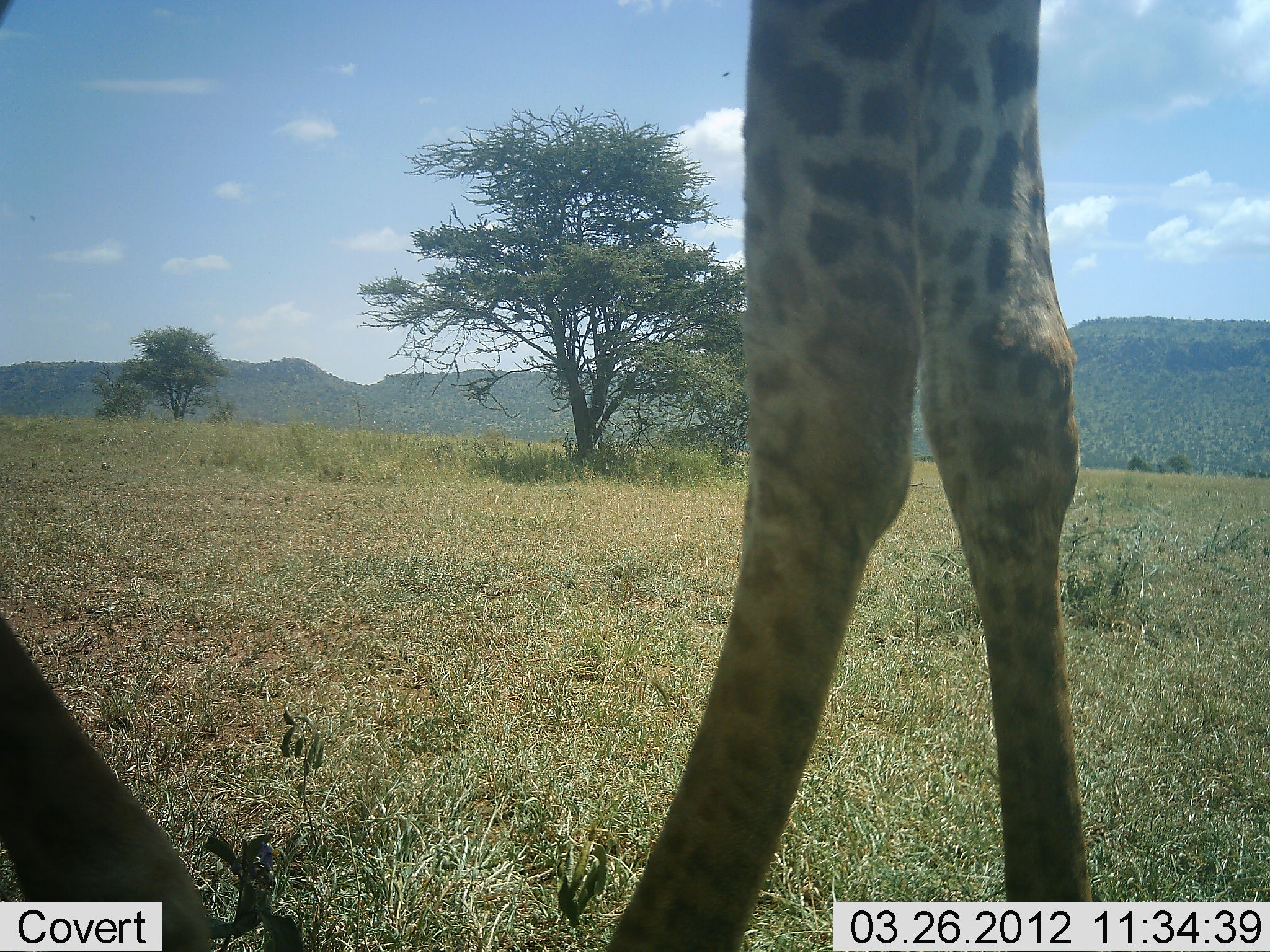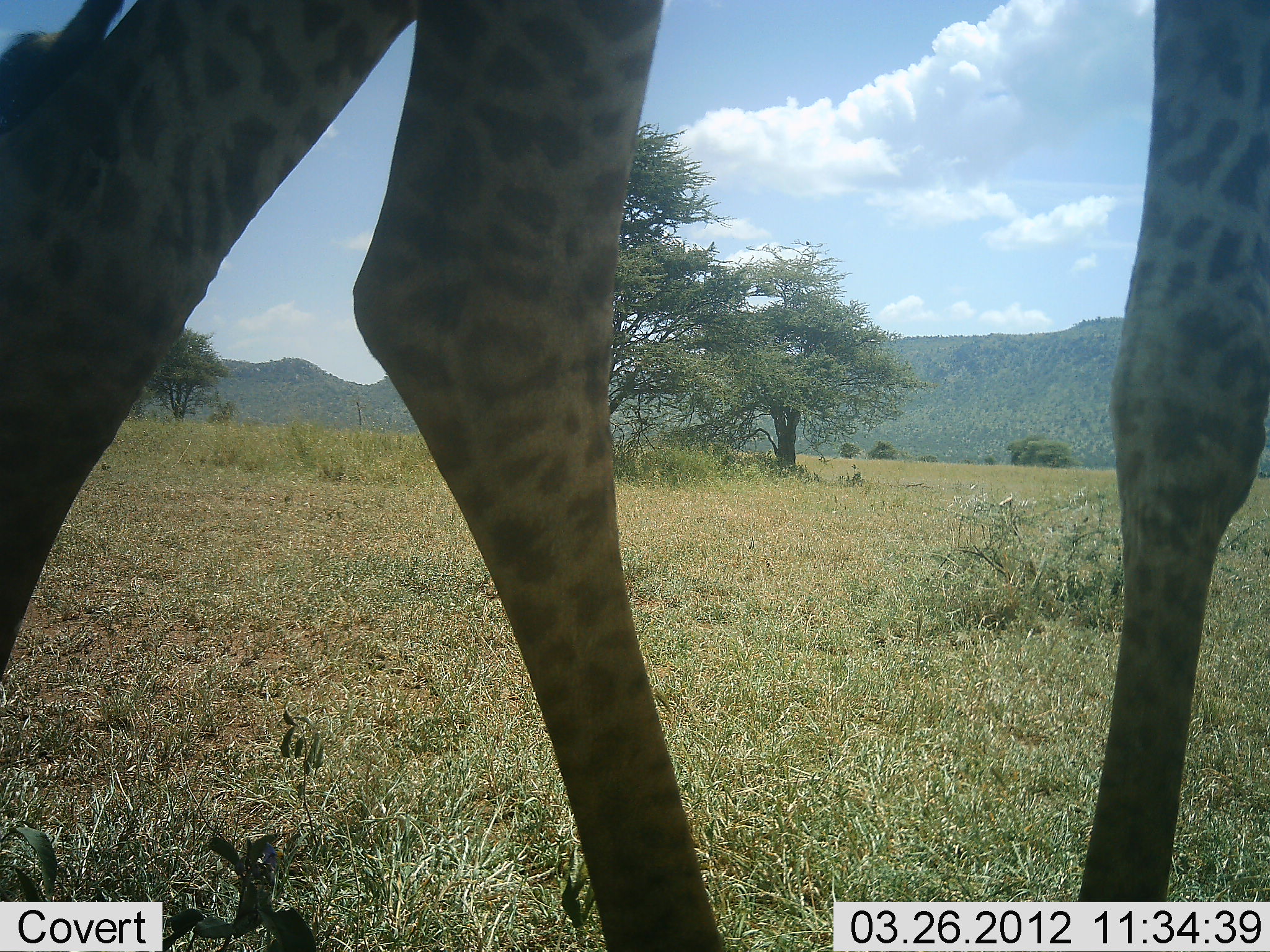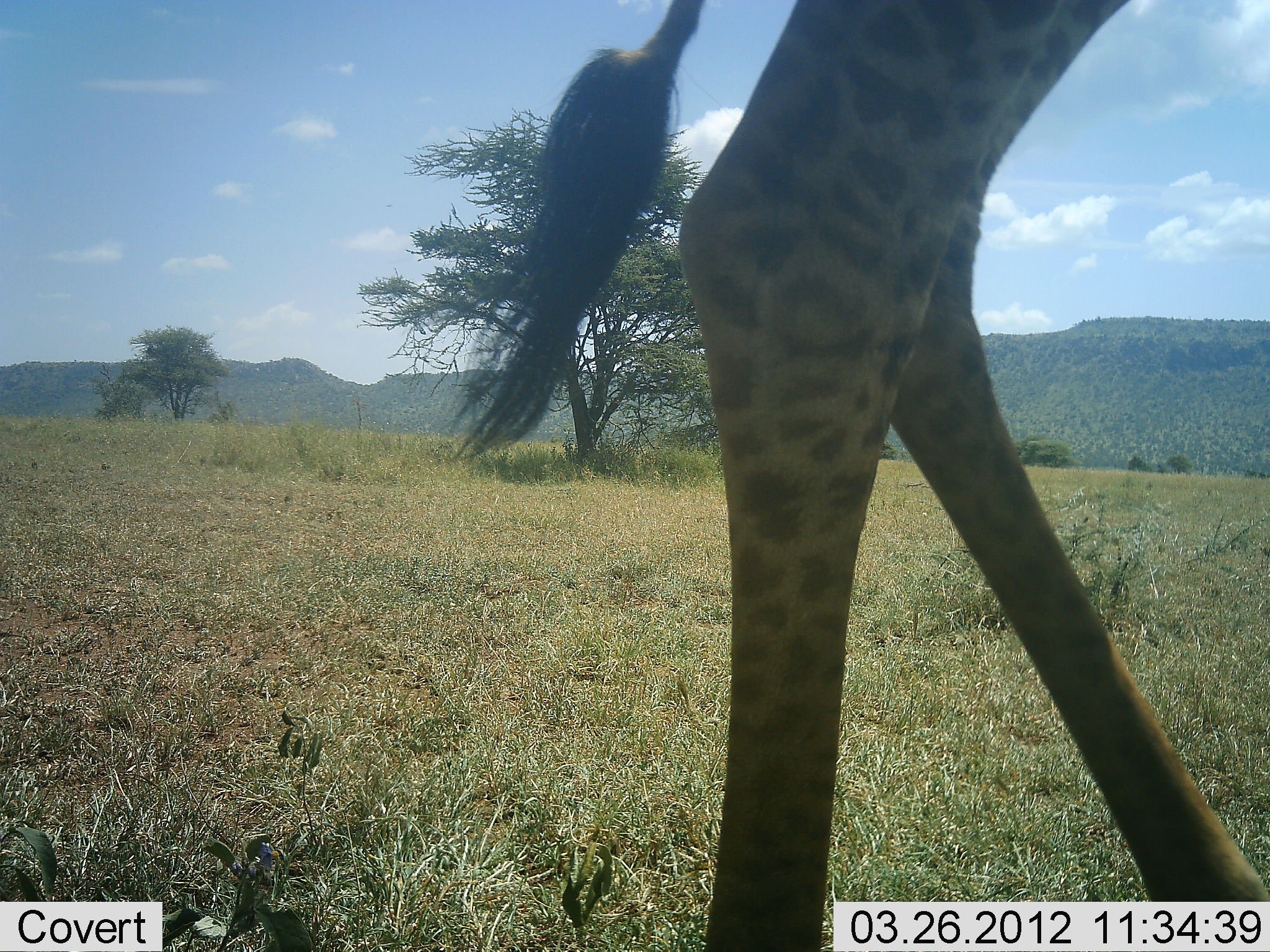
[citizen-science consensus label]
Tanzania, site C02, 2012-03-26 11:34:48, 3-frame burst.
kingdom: Animalia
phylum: Chordata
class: Mammalia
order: Artiodactyla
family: Giraffidae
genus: Giraffa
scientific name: Giraffa camelopardalis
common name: giraffe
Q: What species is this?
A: Giraffe (Giraffa camelopardalis).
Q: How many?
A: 1.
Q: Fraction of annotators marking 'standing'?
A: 8%.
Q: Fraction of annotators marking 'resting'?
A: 0%.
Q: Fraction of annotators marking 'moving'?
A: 96%.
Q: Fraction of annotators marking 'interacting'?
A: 0%.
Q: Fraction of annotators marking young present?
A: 0%.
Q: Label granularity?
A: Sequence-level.